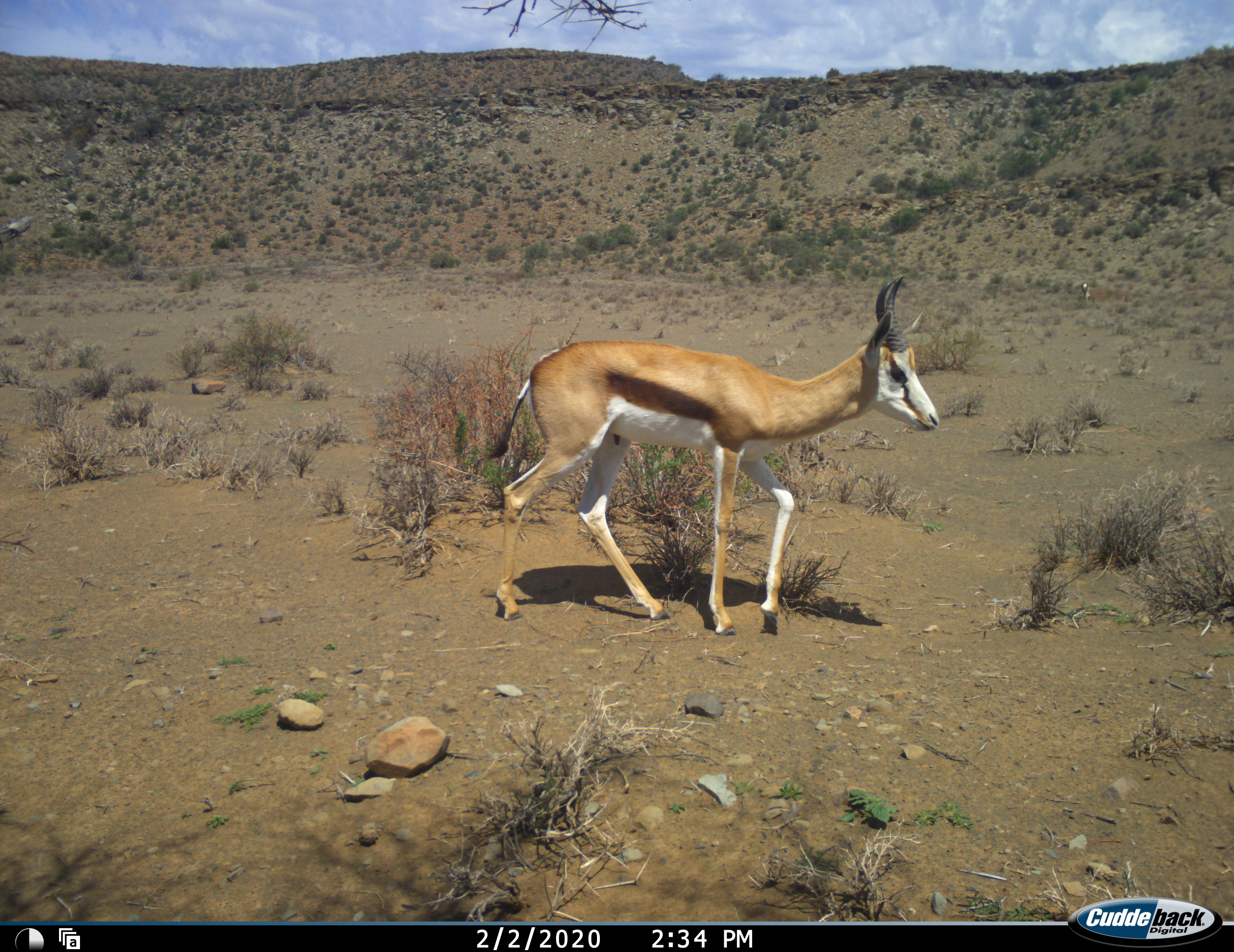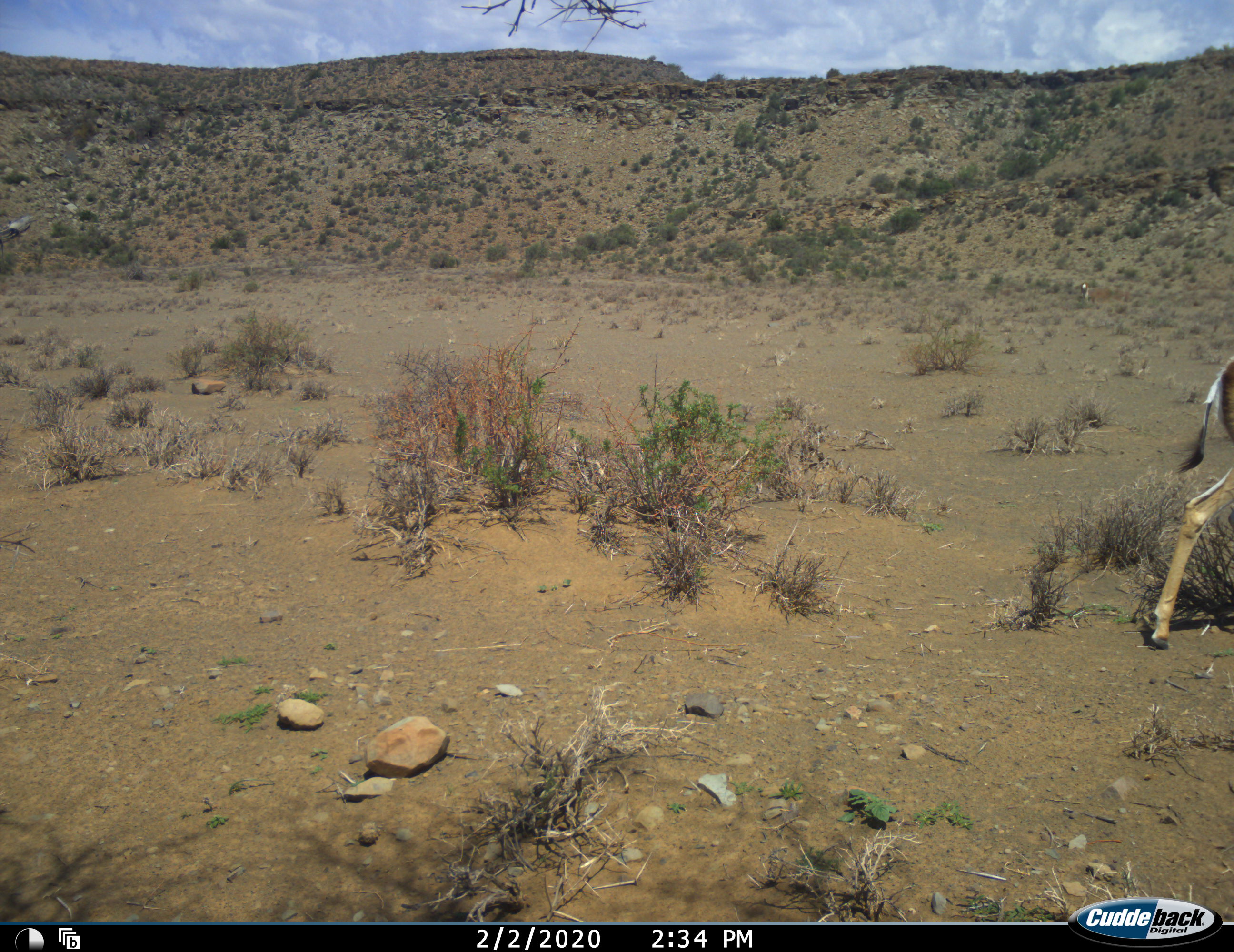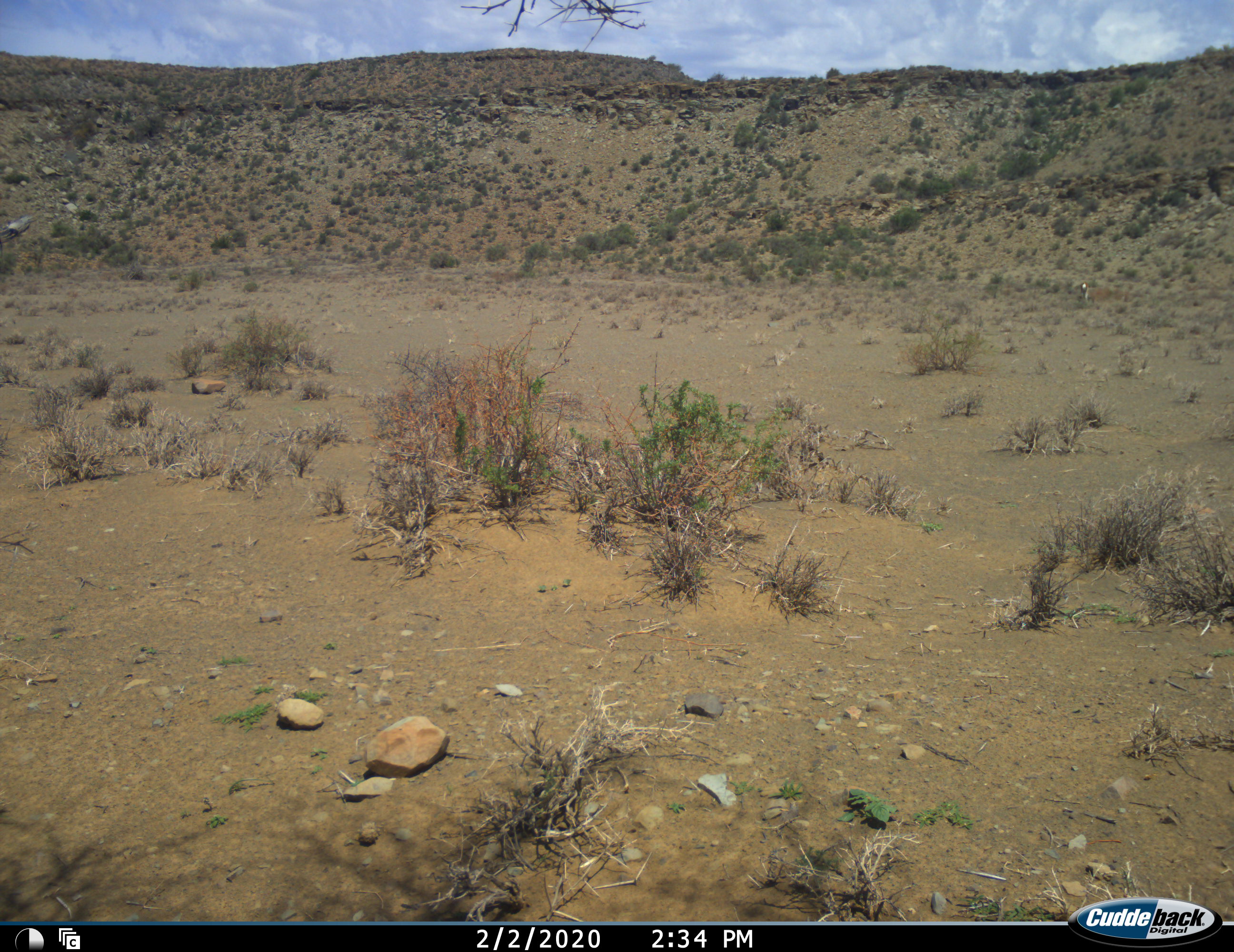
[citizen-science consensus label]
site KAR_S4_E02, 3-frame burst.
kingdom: Animalia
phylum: Chordata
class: Mammalia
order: Artiodactyla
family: Bovidae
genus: Antidorcas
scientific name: Antidorcas marsupialis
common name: springbok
Springbok (Antidorcas marsupialis), count 1. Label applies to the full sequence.